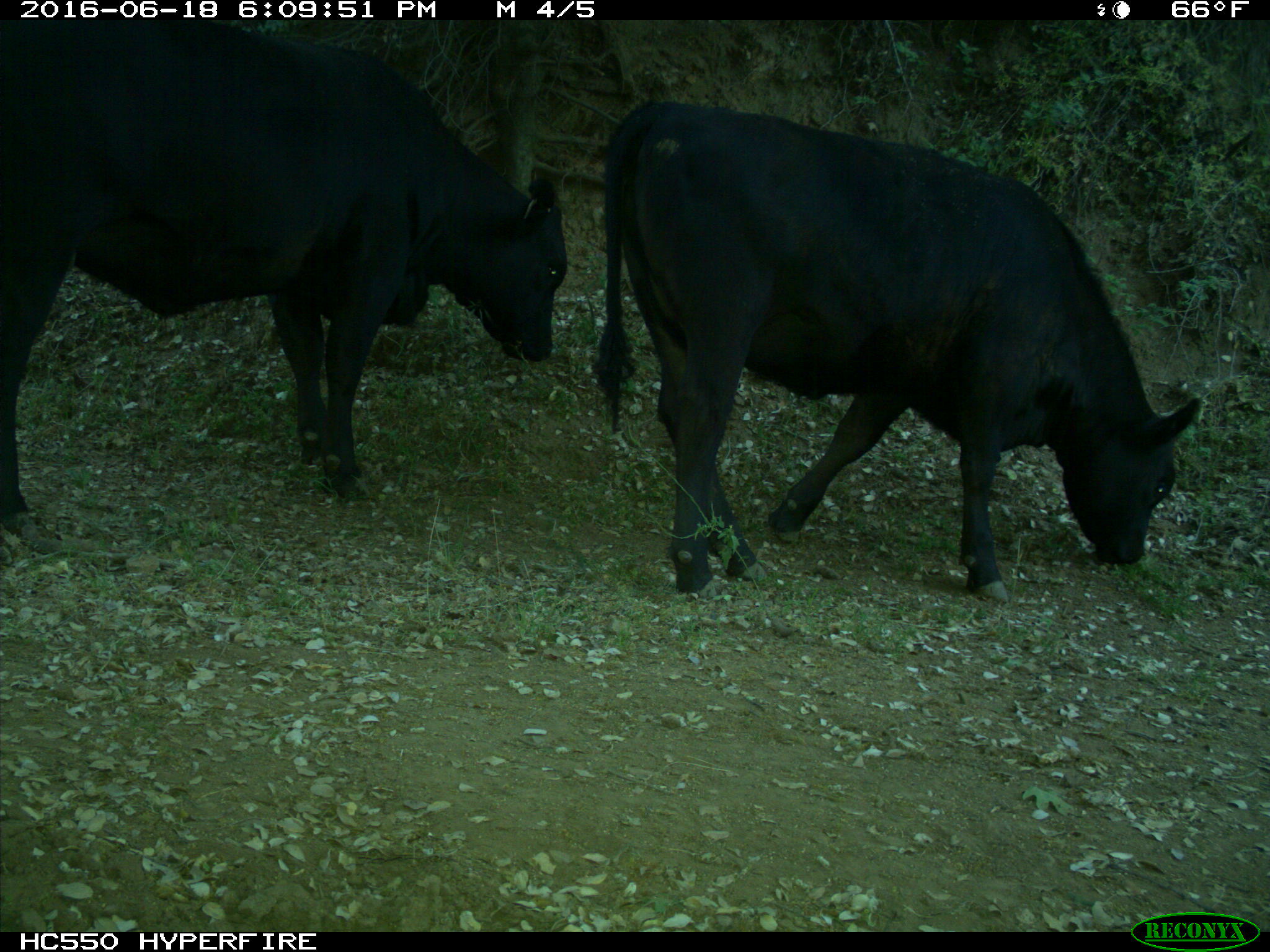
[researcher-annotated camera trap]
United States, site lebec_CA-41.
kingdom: Animalia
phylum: Chordata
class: Mammalia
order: Artiodactyla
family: Bovidae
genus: Bos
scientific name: Bos taurus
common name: domestic cow